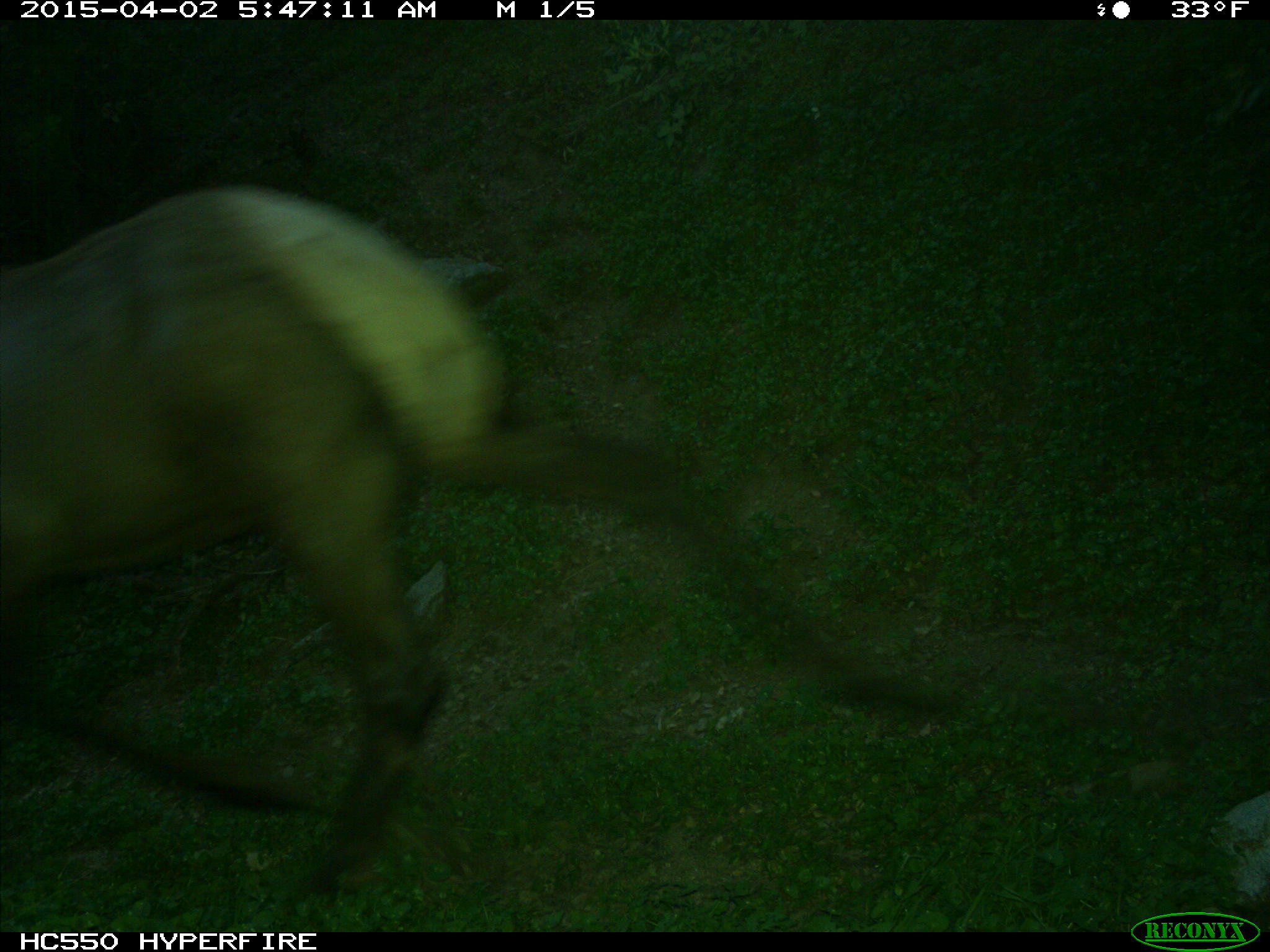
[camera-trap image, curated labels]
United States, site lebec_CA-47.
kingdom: Animalia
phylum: Chordata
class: Mammalia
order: Artiodactyla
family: Cervidae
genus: Cervus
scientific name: Cervus canadensis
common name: elk